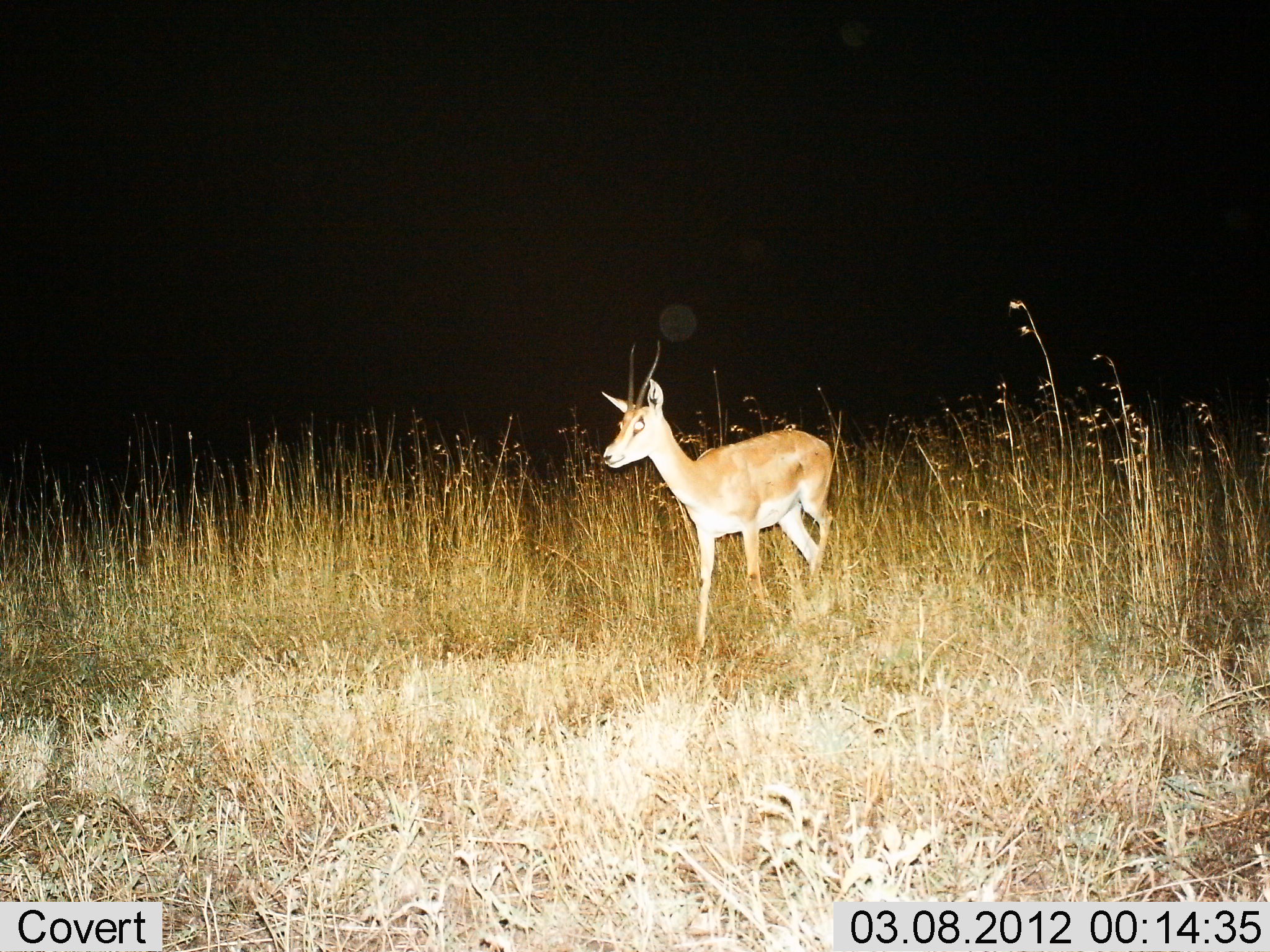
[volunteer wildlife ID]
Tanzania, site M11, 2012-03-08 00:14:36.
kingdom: Animalia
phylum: Chordata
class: Mammalia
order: Artiodactyla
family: Bovidae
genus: Nanger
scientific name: Nanger granti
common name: grant's gazelle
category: gazellegrants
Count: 1.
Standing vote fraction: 50%.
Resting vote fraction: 0%.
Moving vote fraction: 54%.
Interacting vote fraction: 0%.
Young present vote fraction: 4%.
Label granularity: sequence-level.